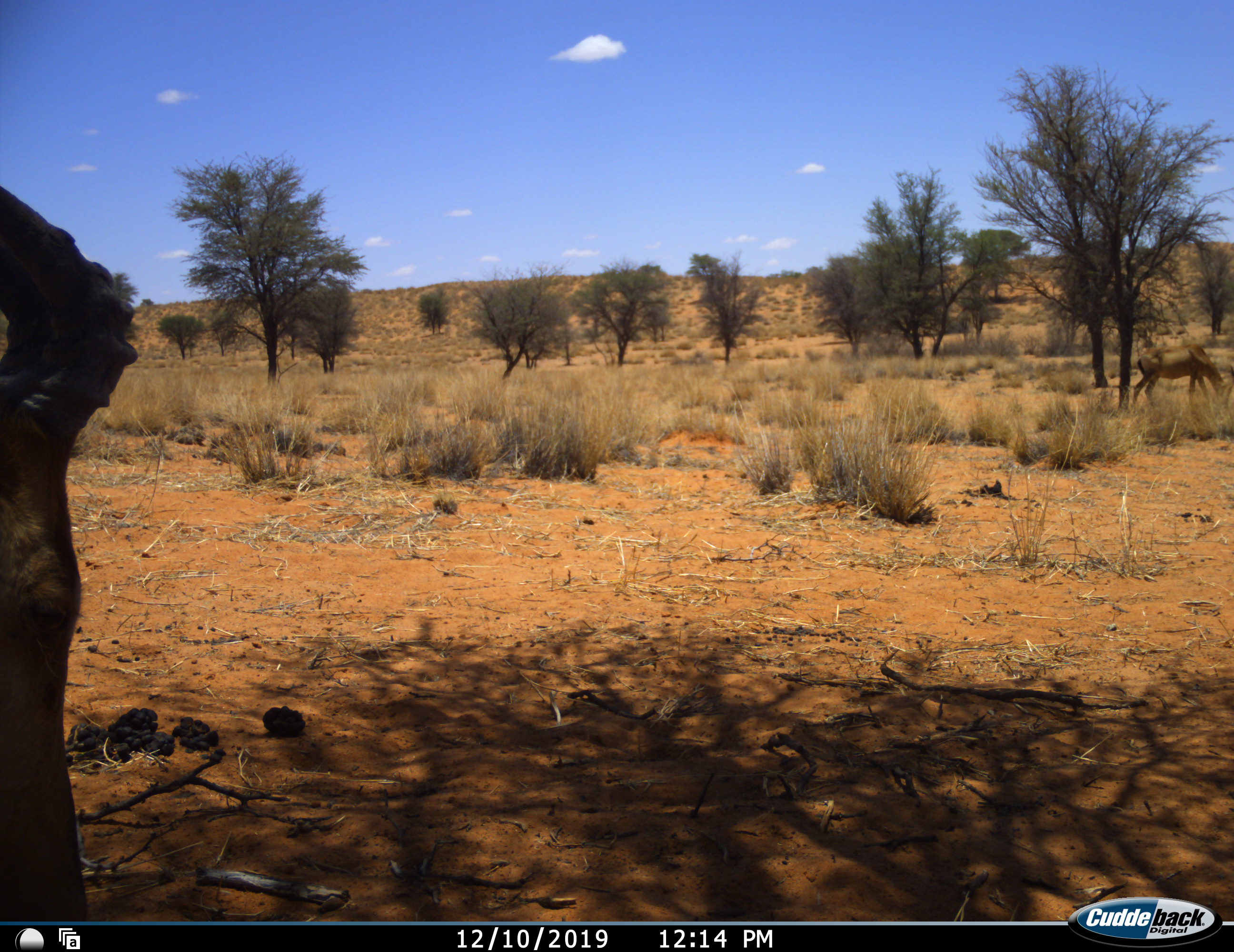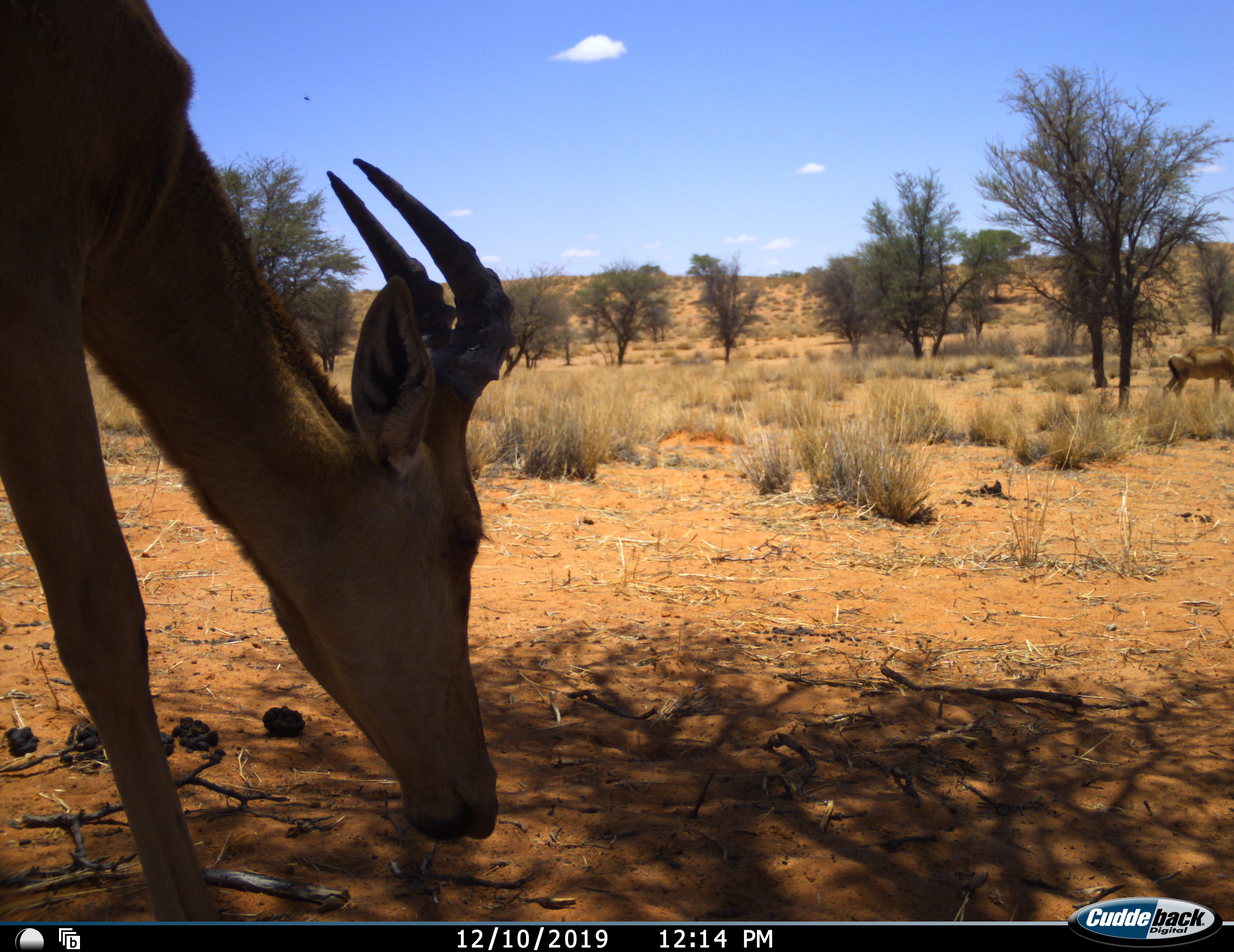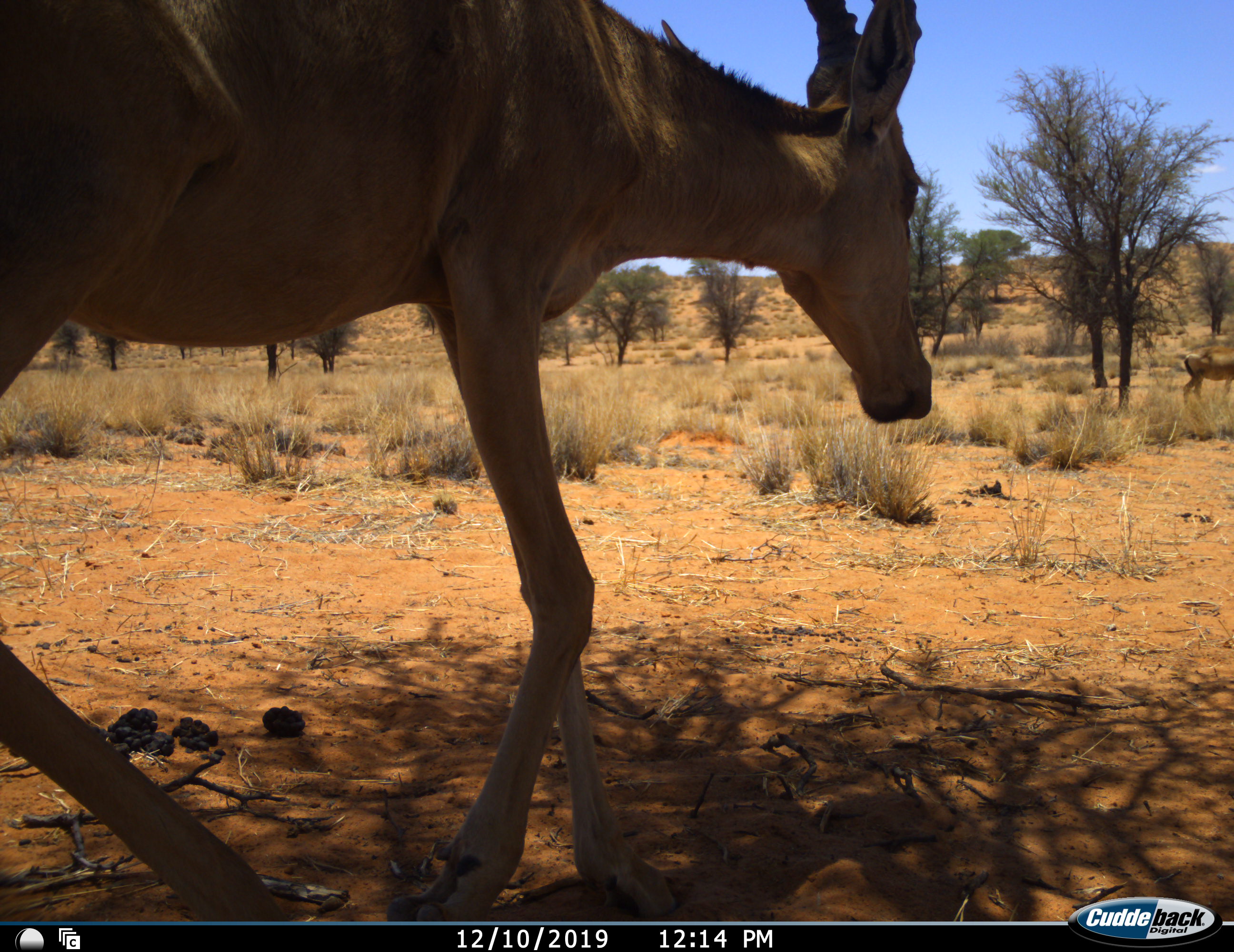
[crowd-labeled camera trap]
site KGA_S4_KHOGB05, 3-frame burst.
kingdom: Animalia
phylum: Chordata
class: Mammalia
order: Artiodactyla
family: Bovidae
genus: Alcelaphus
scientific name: Alcelaphus buselaphus caama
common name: red hartebeest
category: hartebeestred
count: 2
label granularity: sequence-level